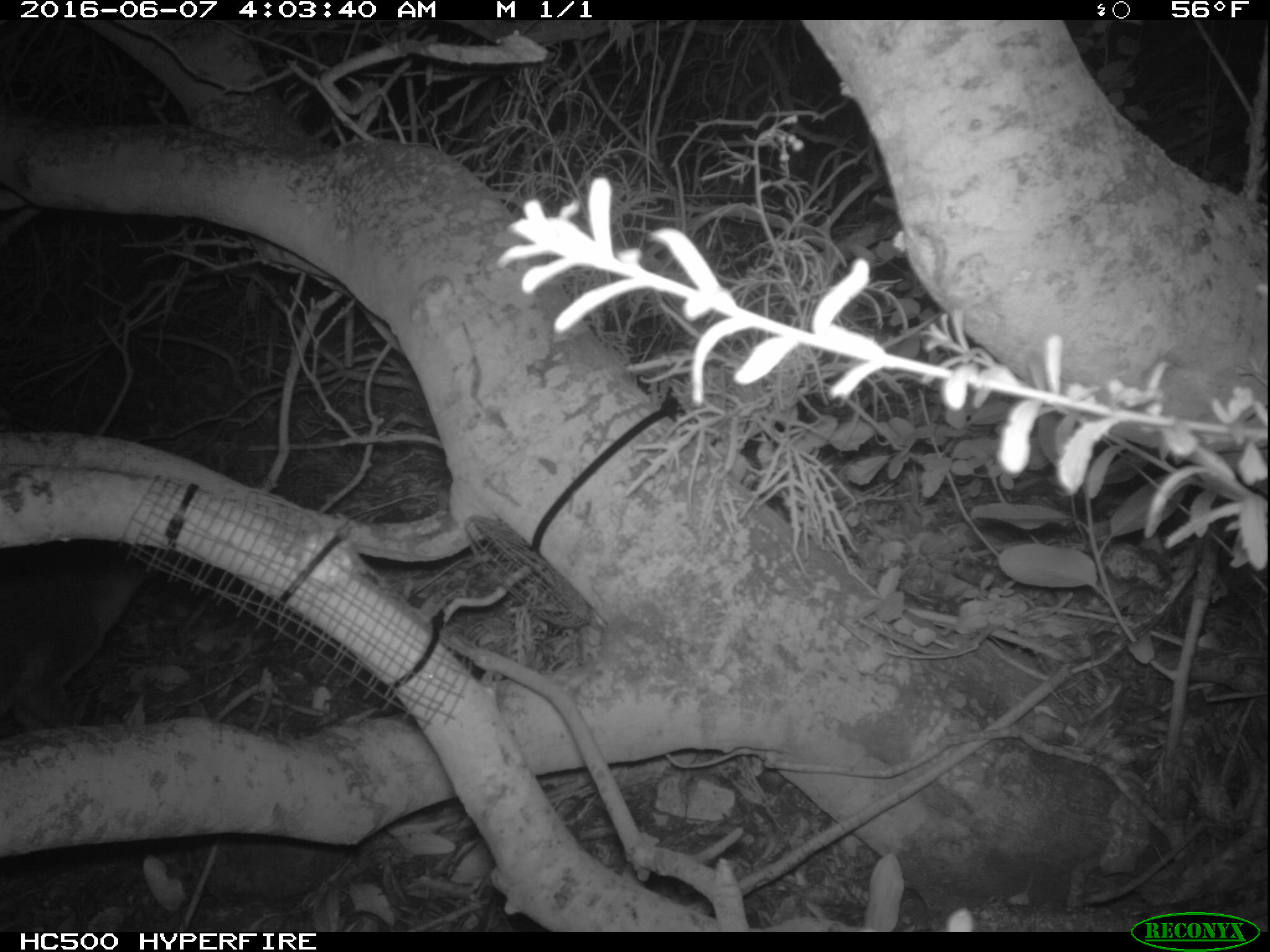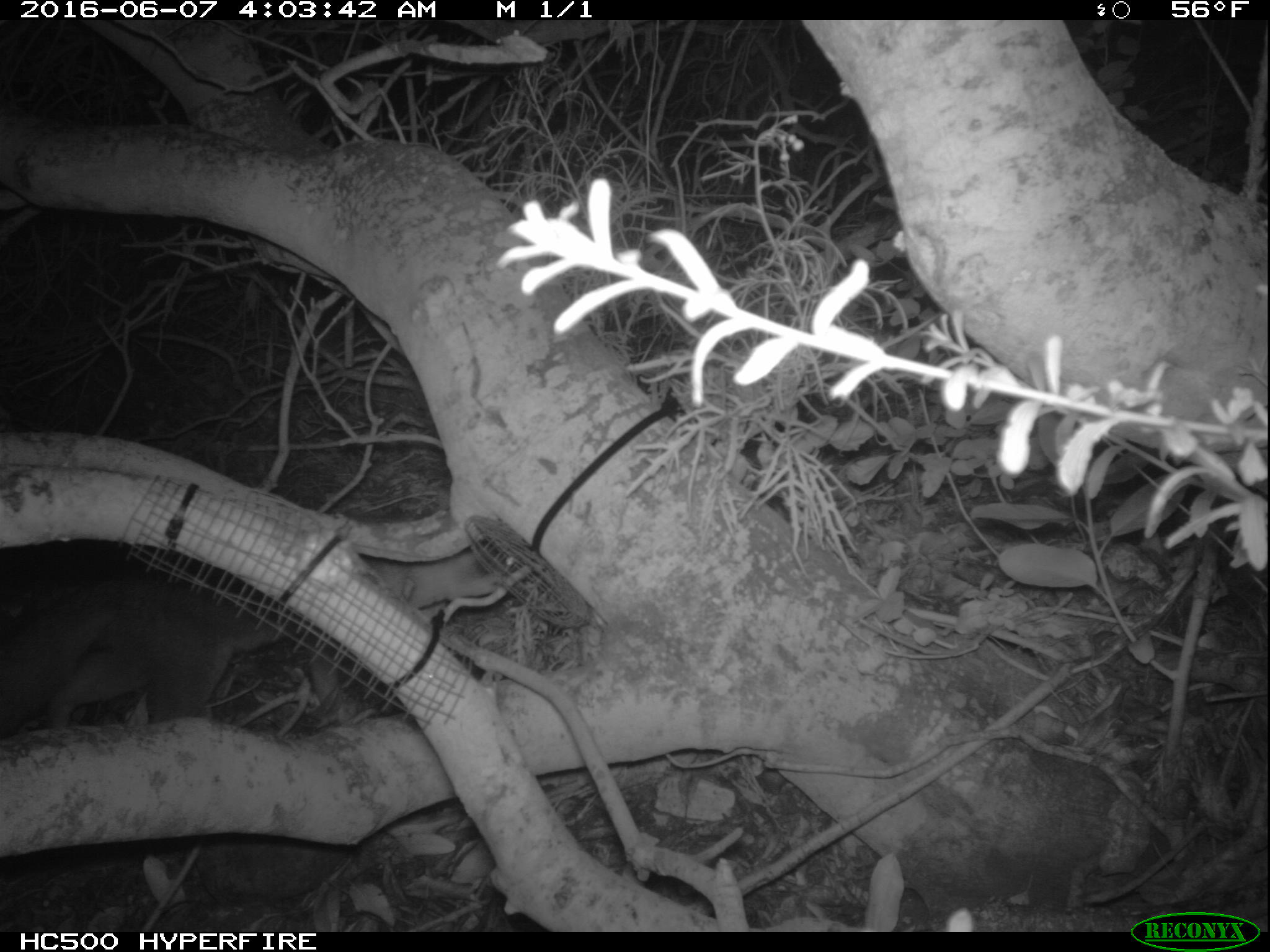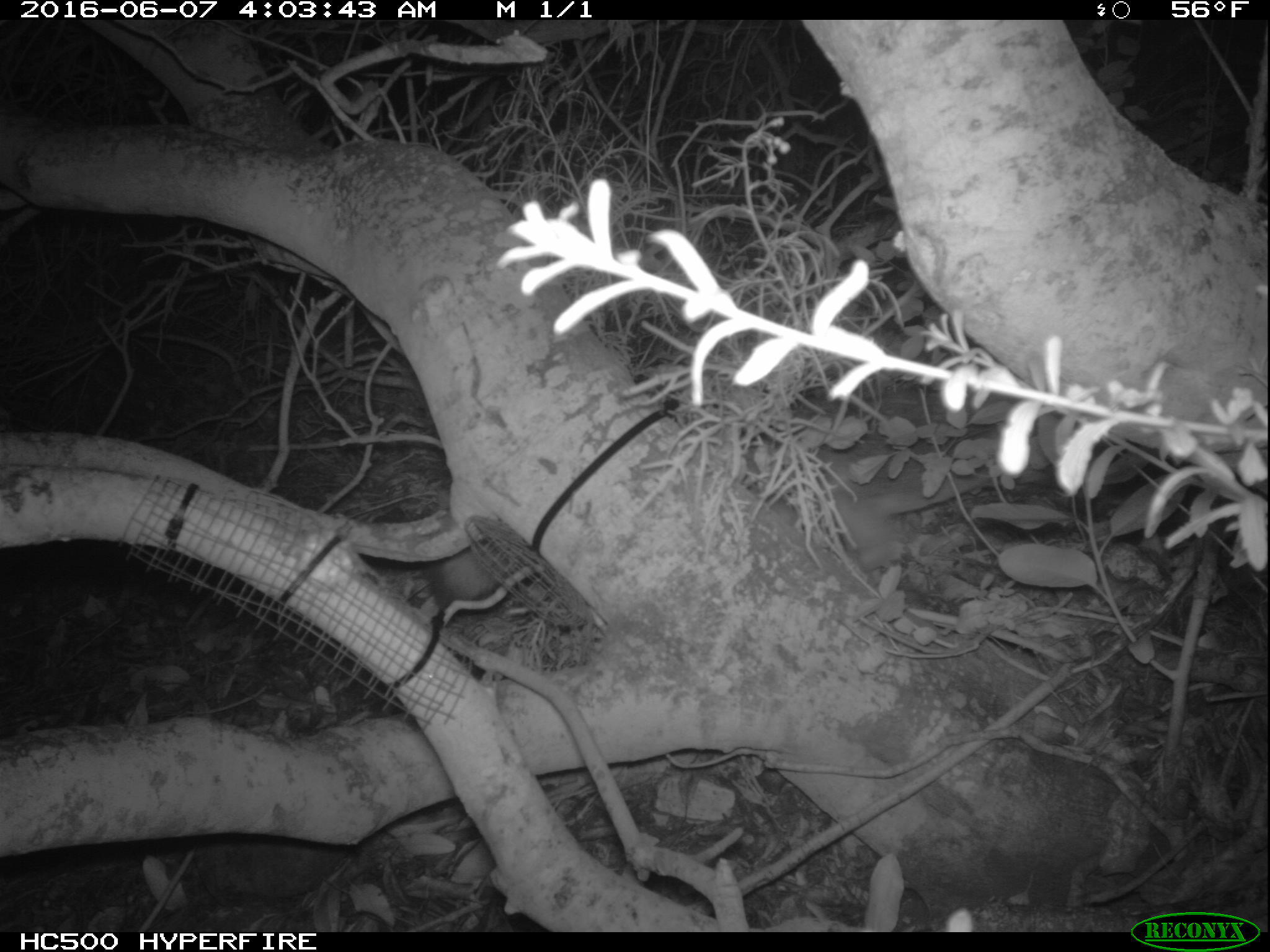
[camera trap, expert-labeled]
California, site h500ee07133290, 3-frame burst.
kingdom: Animalia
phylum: Chordata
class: Mammalia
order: Carnivora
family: Canidae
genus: Urocyon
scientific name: Urocyon littoralis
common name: island fox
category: fox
Fox (island fox) (Urocyon littoralis).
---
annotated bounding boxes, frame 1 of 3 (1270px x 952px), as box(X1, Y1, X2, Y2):
fox: box(0, 541, 152, 727)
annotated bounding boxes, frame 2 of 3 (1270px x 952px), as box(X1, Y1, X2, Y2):
fox: box(0, 540, 541, 737)